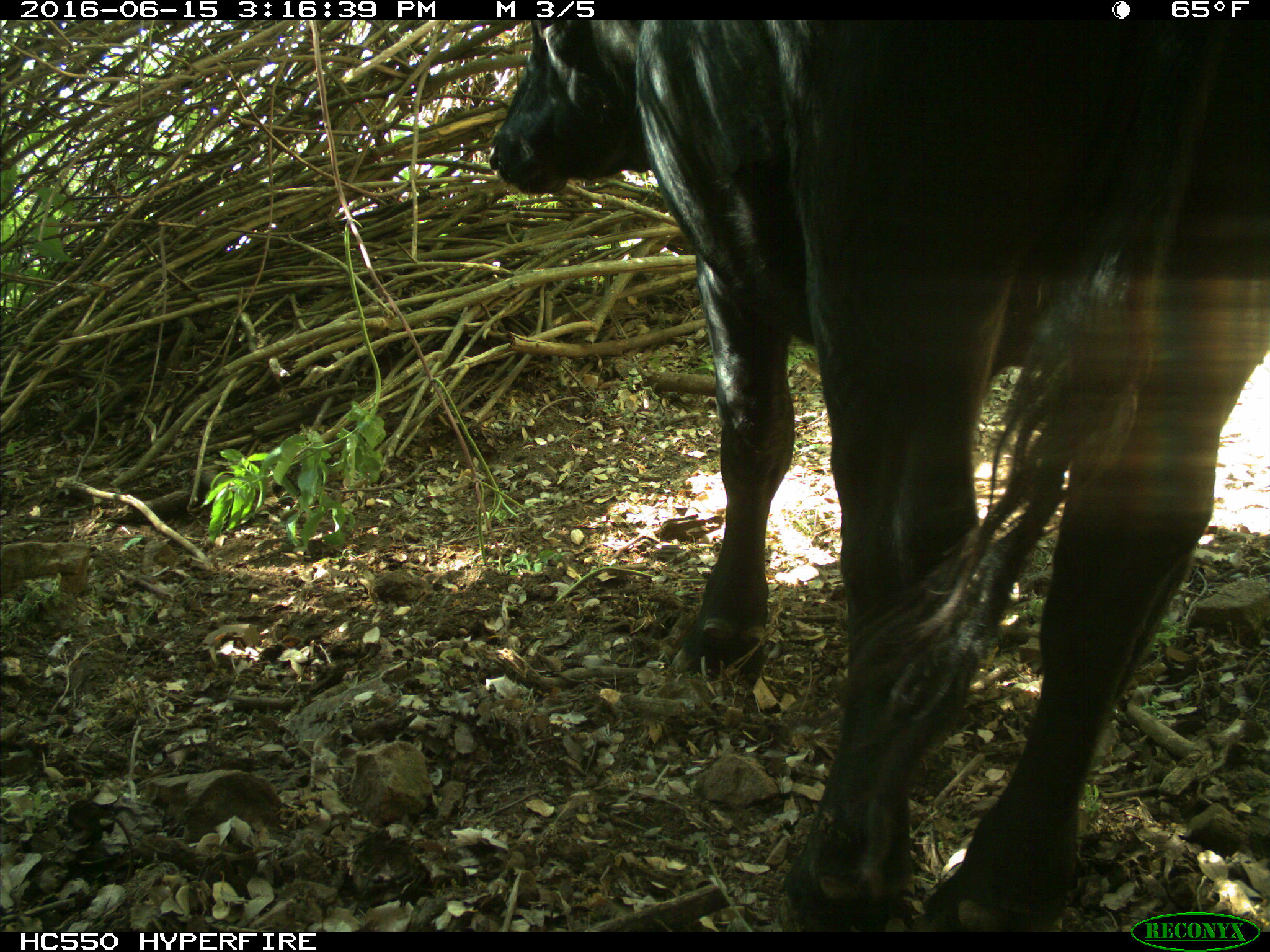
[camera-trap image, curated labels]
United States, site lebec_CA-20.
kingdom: Animalia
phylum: Chordata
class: Mammalia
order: Artiodactyla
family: Bovidae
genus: Bos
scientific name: Bos taurus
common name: domestic cow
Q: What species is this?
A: Bos taurus (domestic cow).